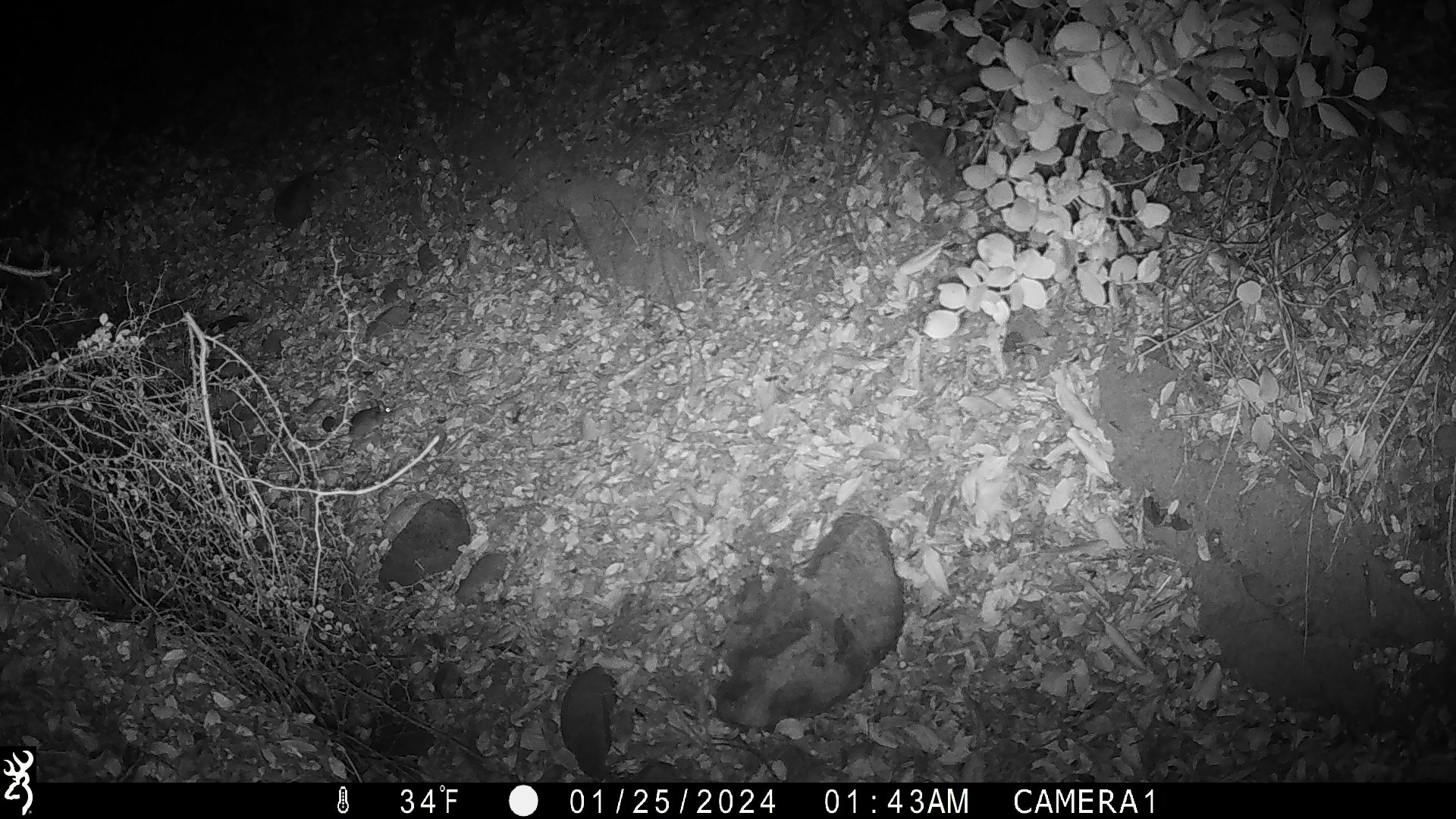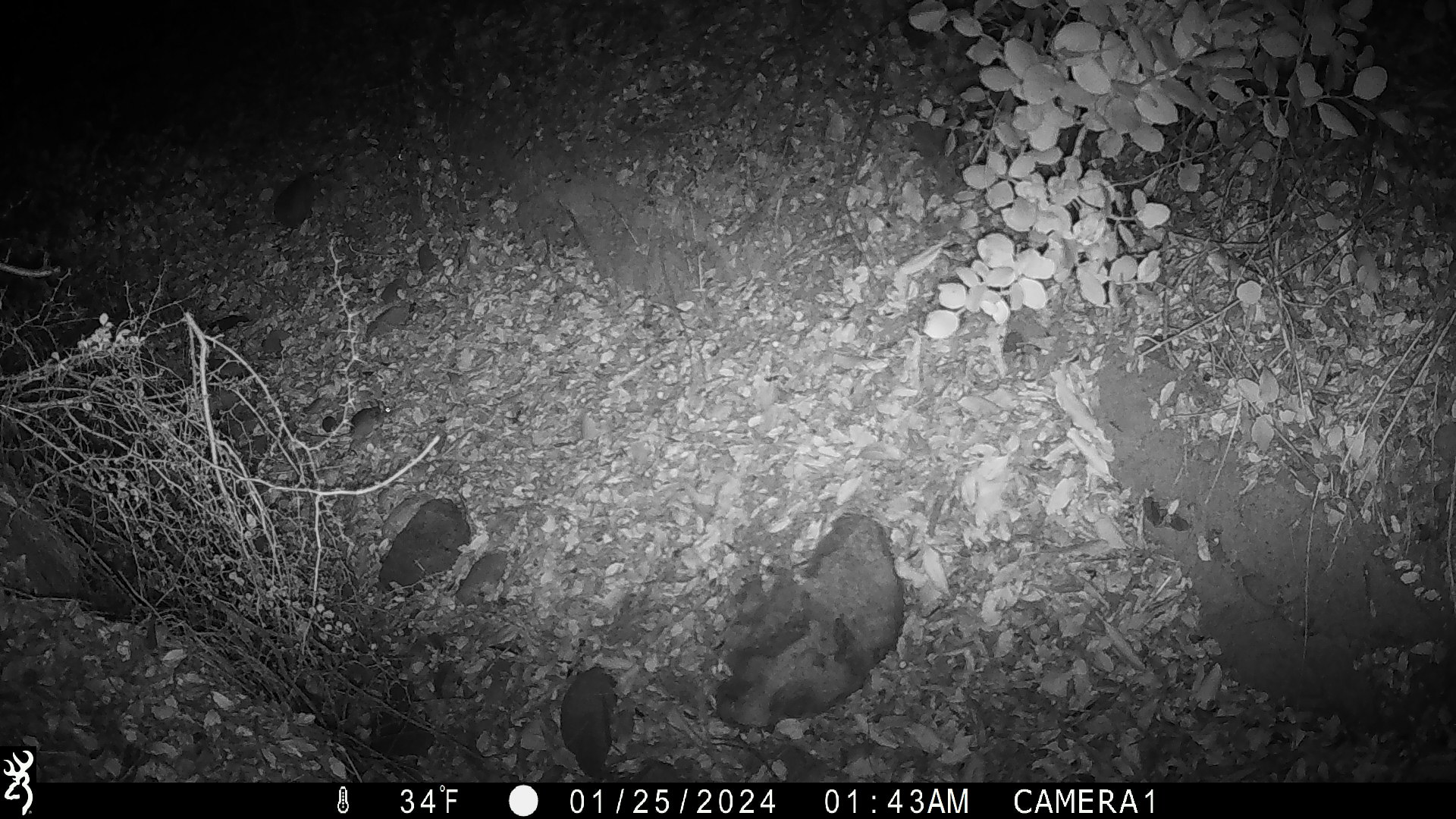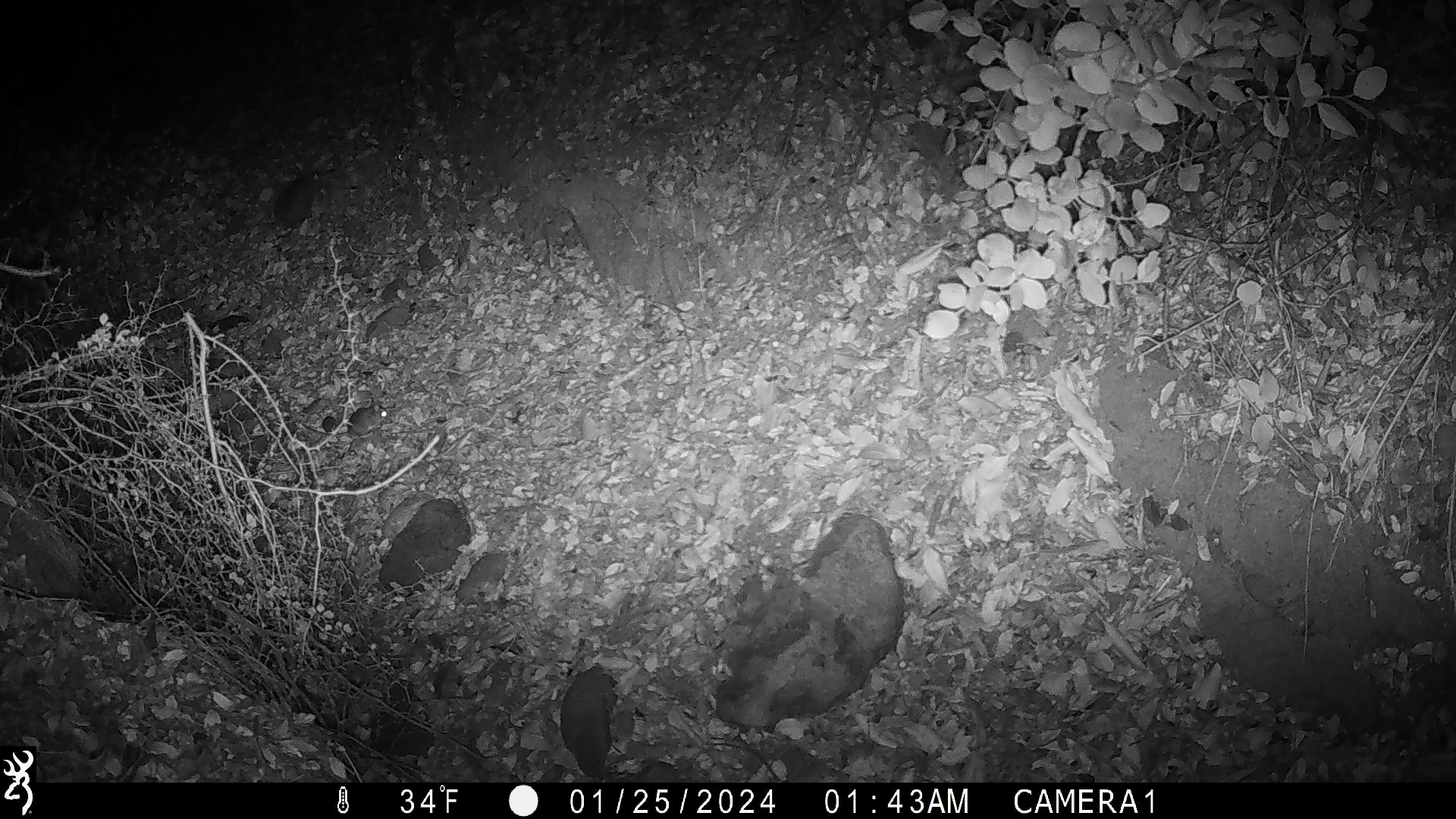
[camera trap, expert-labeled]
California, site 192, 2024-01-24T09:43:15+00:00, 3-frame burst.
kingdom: Animalia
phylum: Chordata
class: Mammalia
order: Rodentia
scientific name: Rodentia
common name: mouse or rat